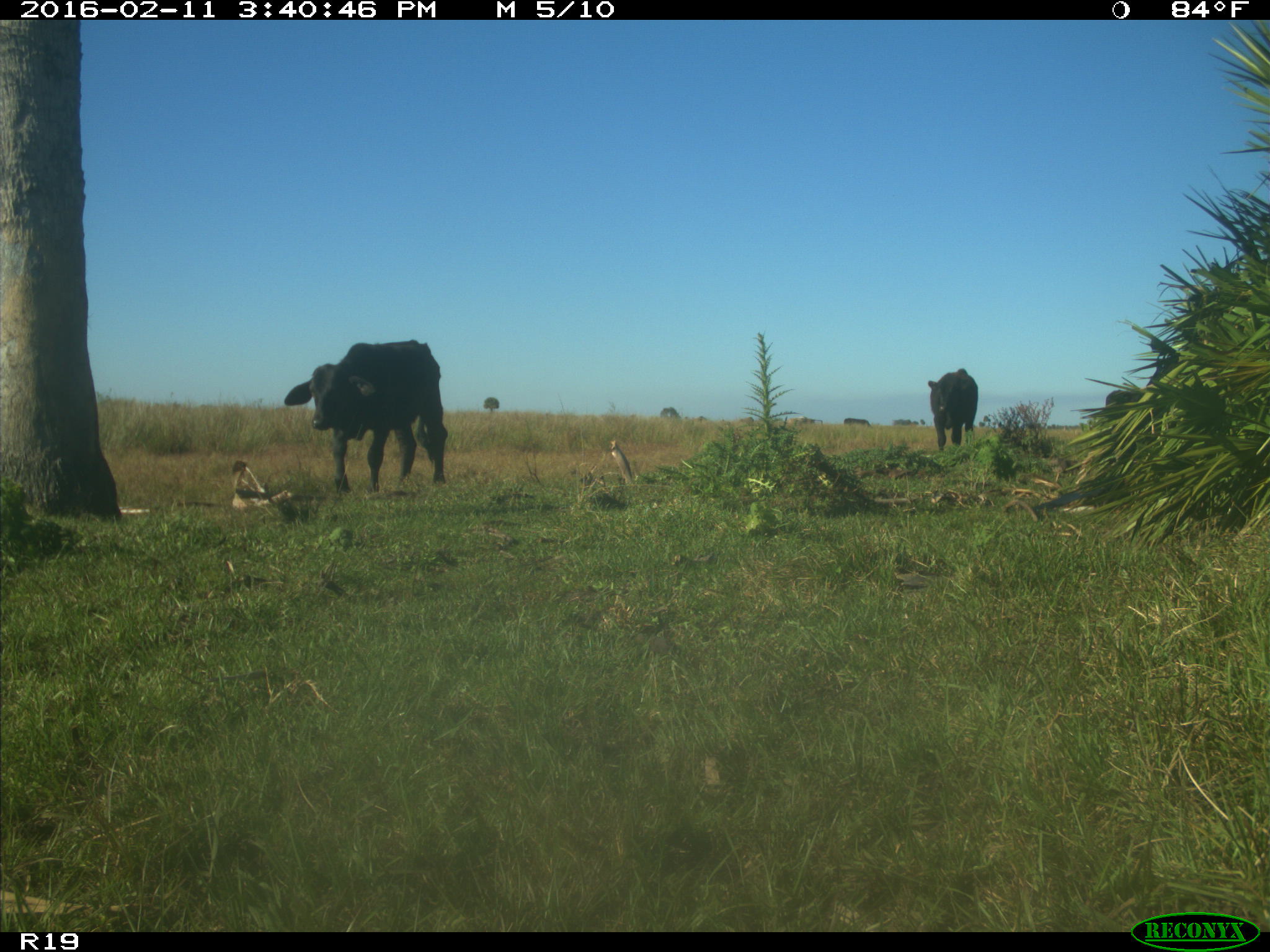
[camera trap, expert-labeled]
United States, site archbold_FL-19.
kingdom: Animalia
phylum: Chordata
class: Mammalia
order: Artiodactyla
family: Bovidae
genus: Bos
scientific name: Bos taurus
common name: domestic cow